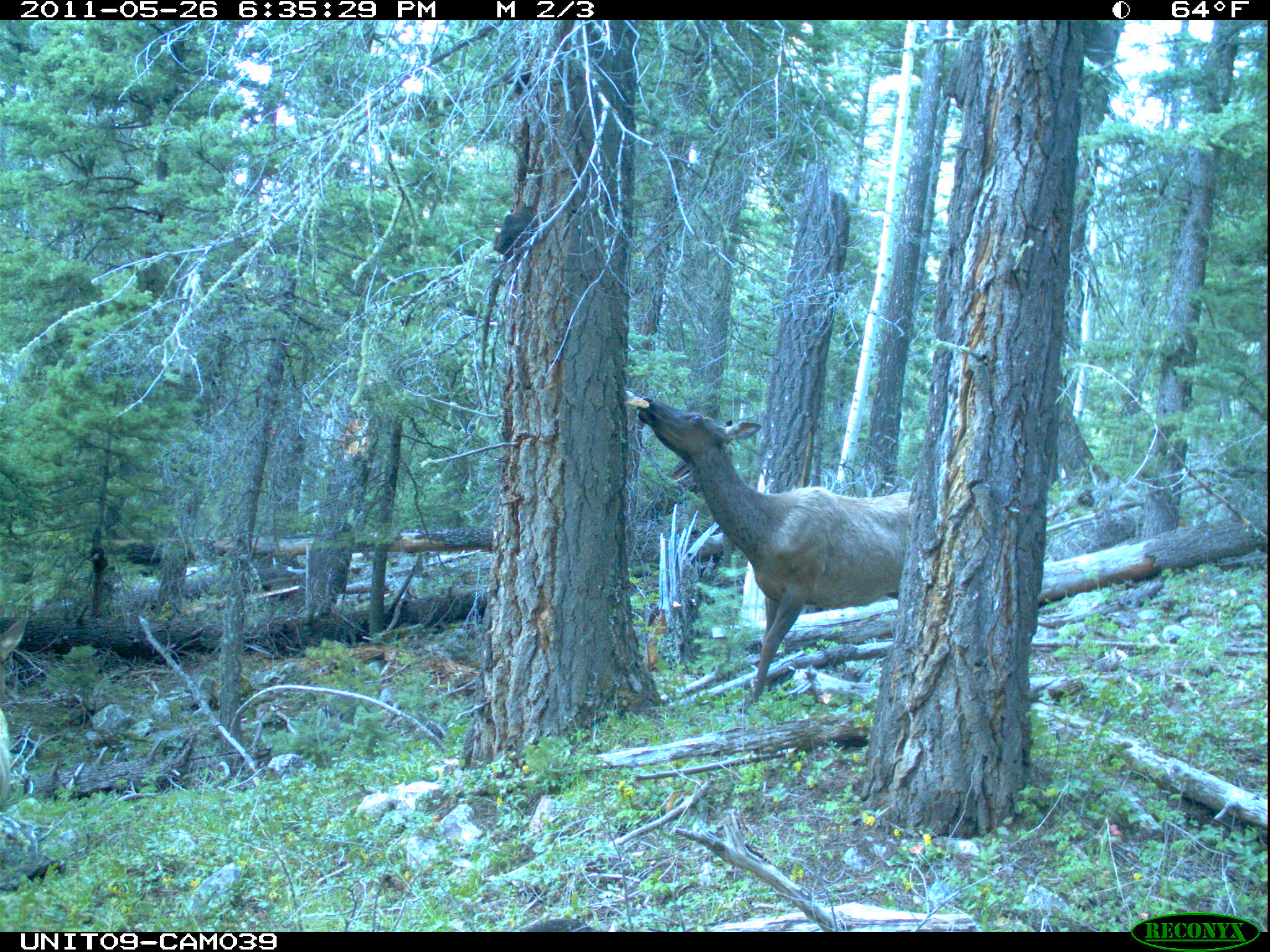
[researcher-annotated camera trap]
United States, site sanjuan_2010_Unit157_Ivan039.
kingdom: Animalia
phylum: Chordata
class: Mammalia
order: Artiodactyla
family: Cervidae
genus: Cervus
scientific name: Cervus elaphus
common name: red deer